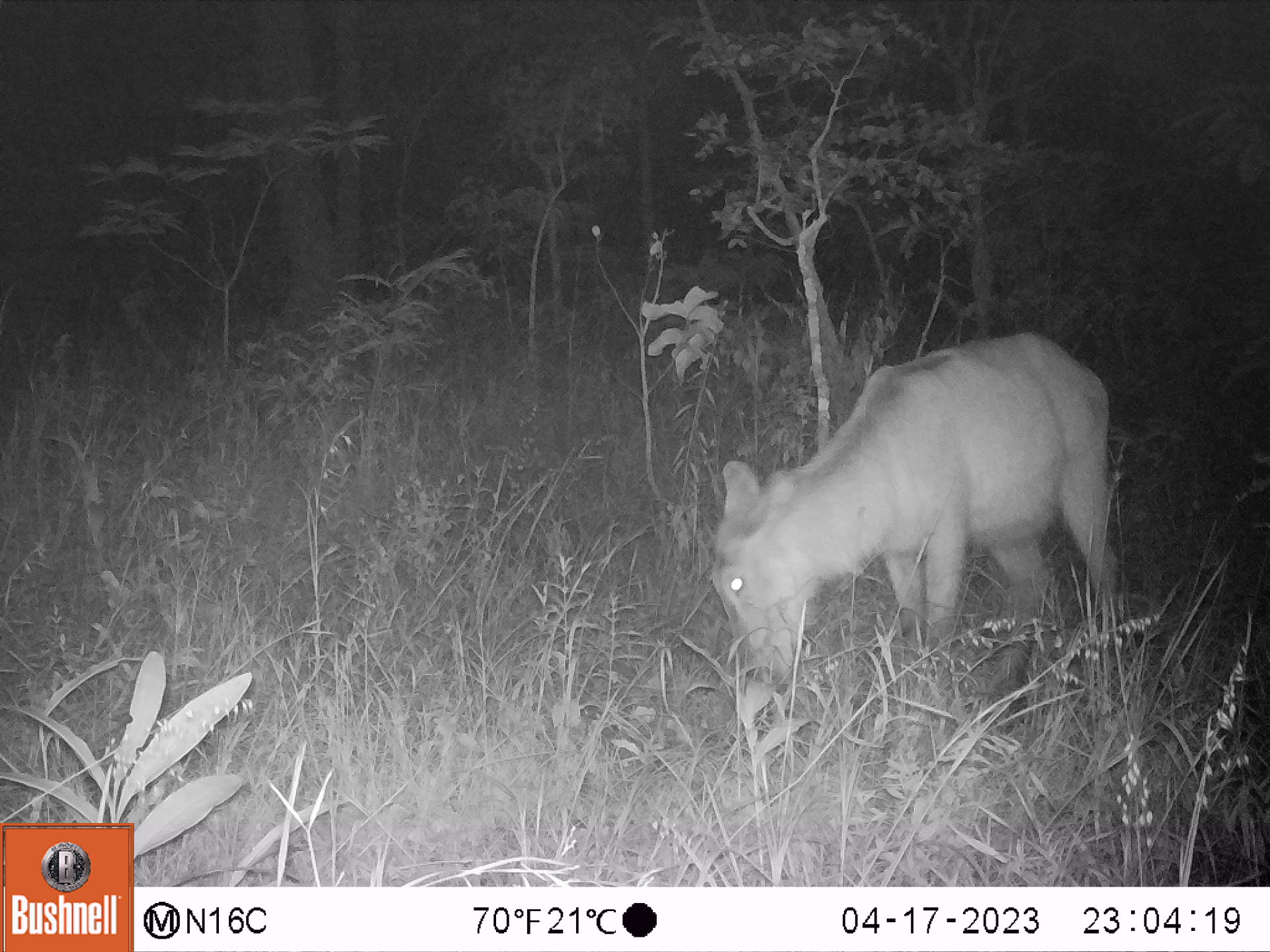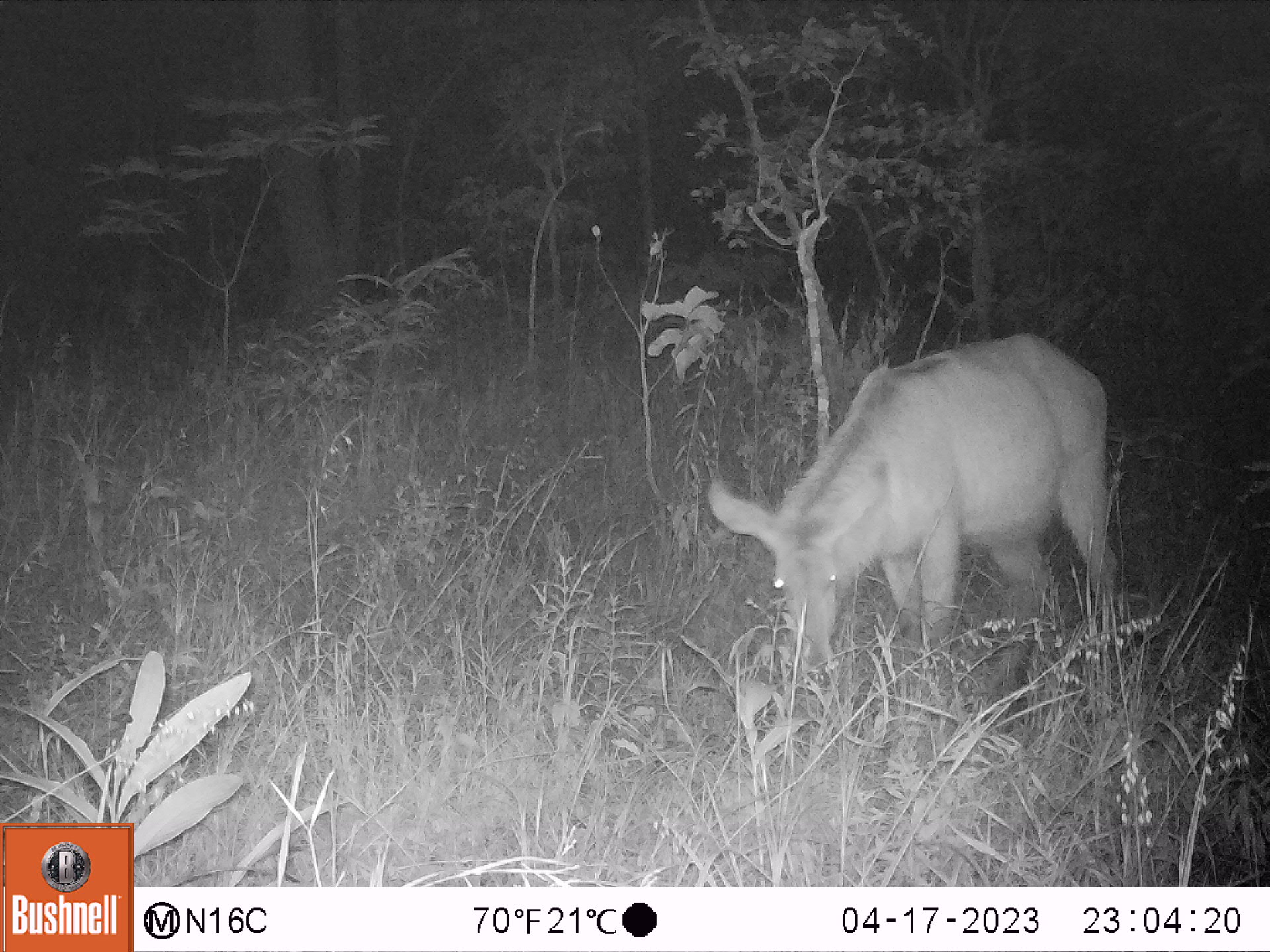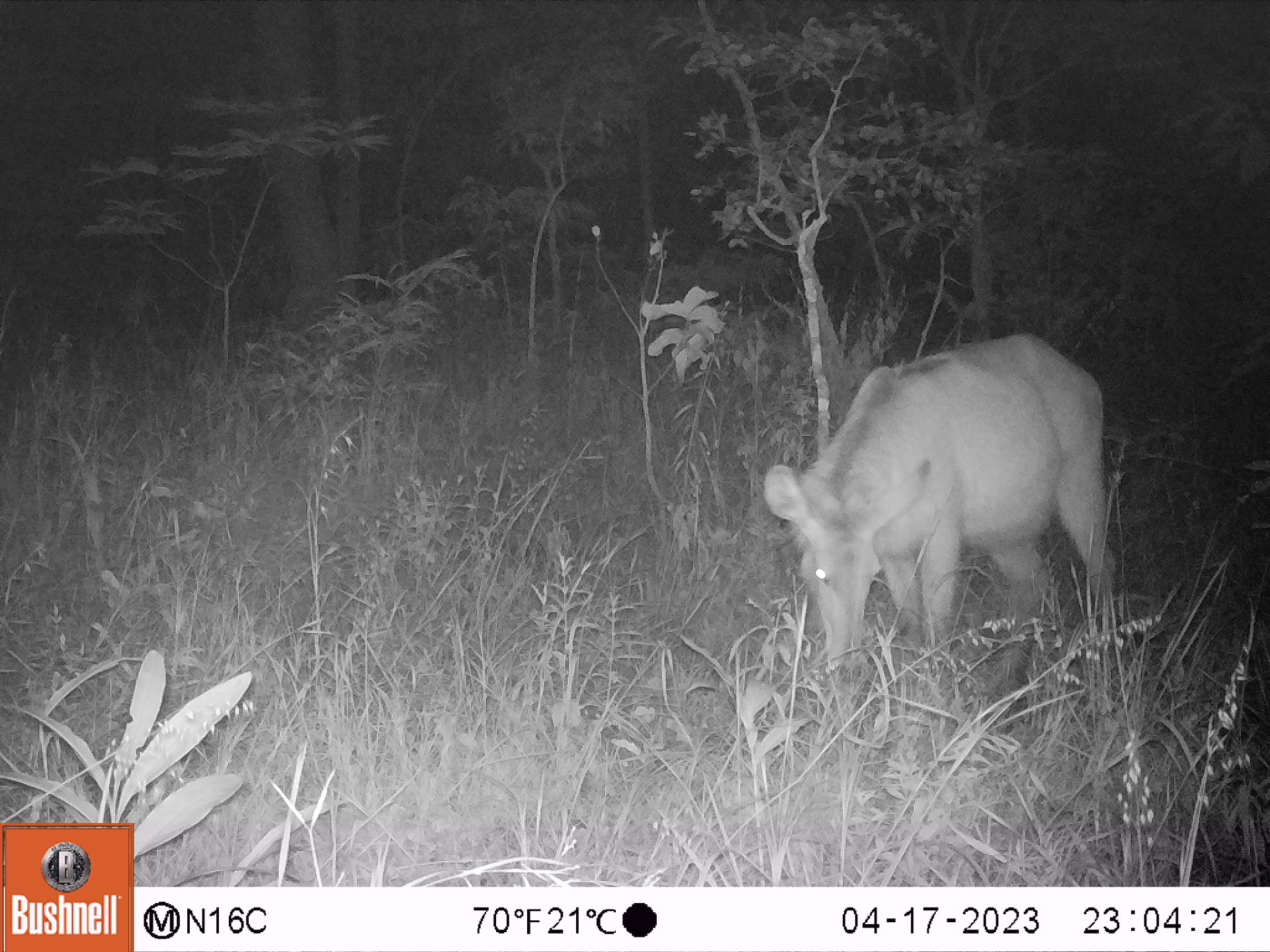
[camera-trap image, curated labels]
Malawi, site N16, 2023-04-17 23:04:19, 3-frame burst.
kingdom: Animalia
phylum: Chordata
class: Mammalia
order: Artiodactyla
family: Bovidae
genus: Kobus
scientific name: Kobus ellipsiprymnus ellipsiprymnus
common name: common waterbuck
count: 1